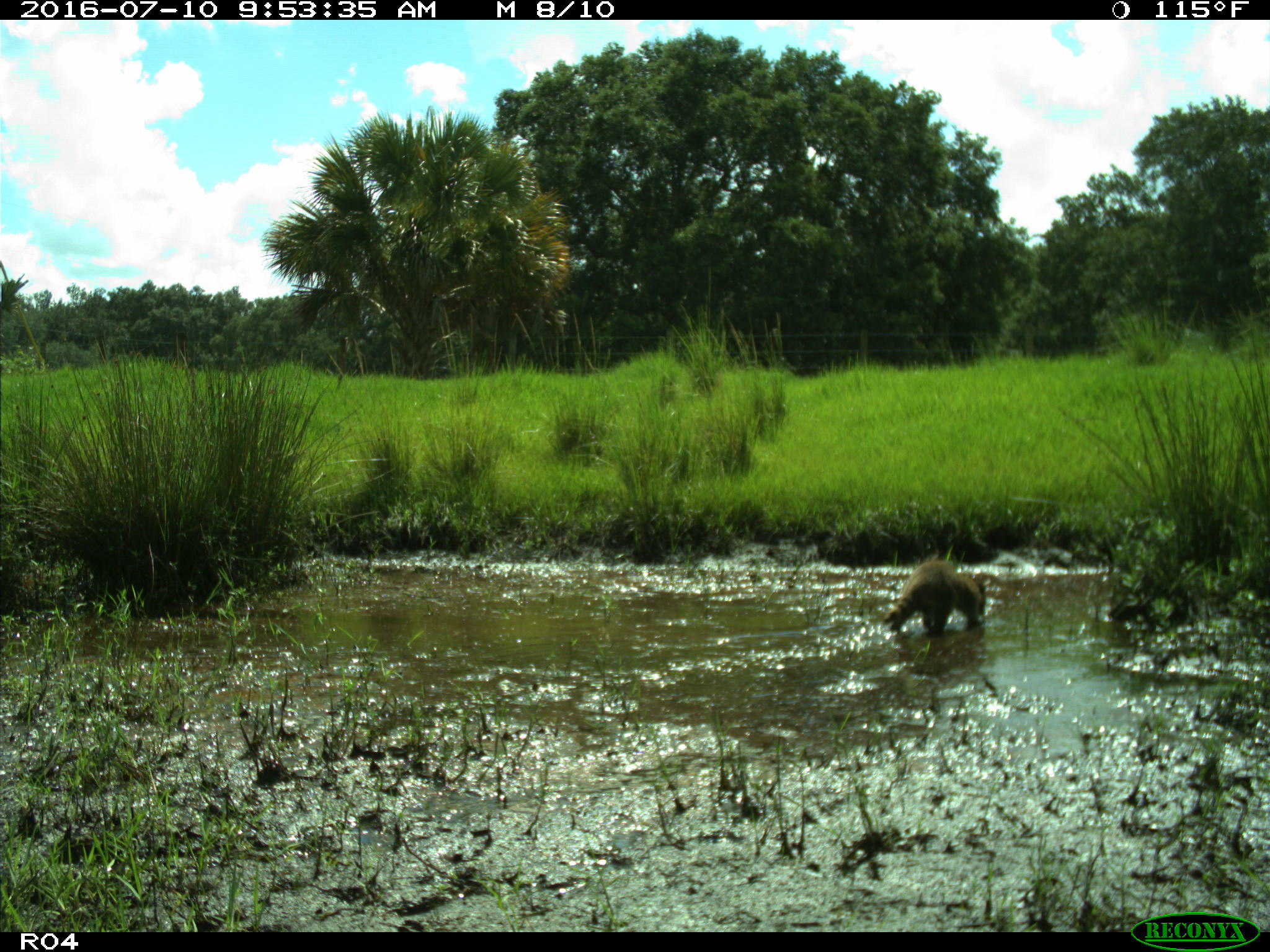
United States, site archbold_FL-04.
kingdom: Animalia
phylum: Chordata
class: Mammalia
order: Carnivora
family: Procyonidae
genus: Procyon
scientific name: Procyon lotor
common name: common raccoon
Procyon lotor (common raccoon).